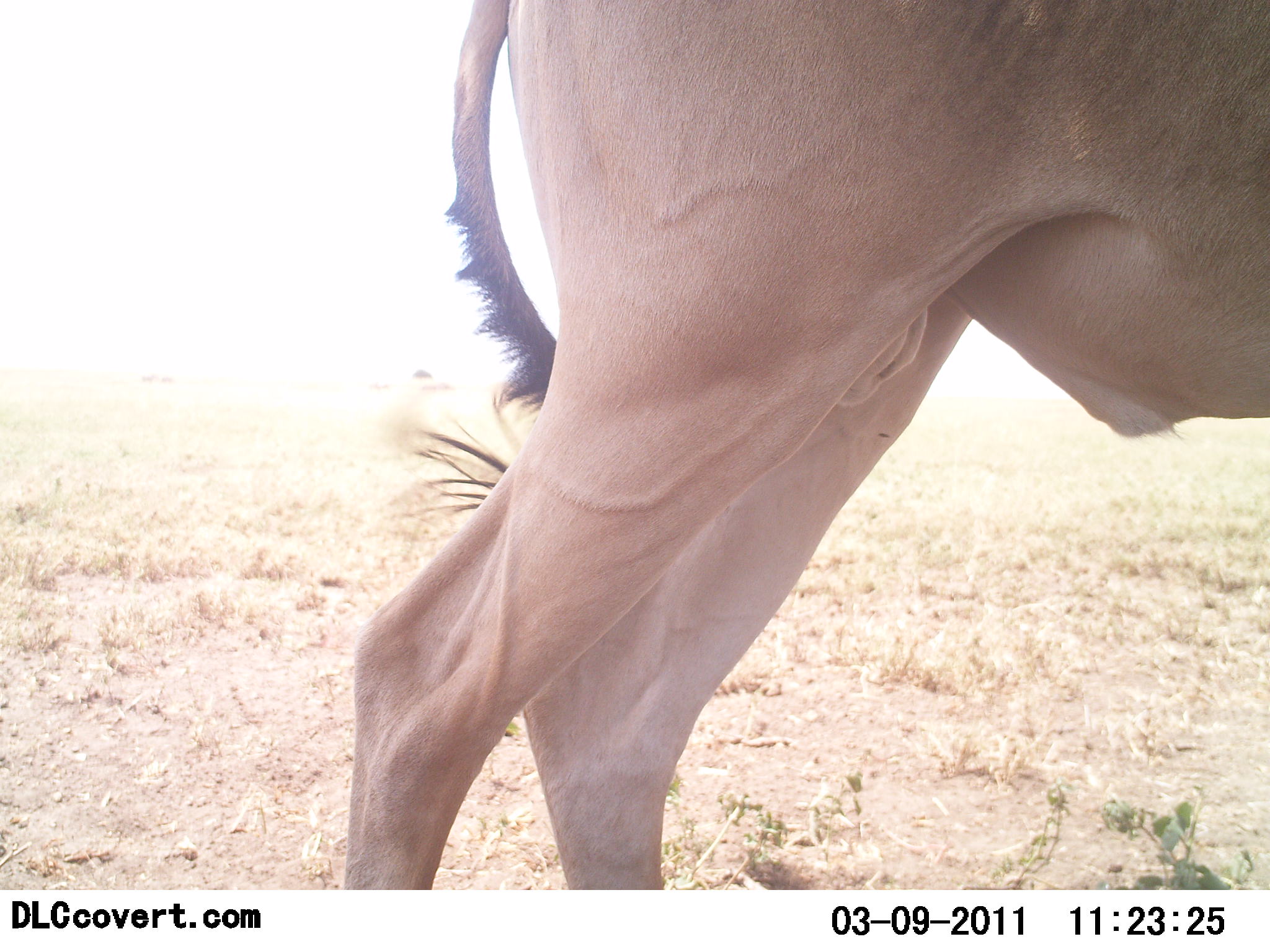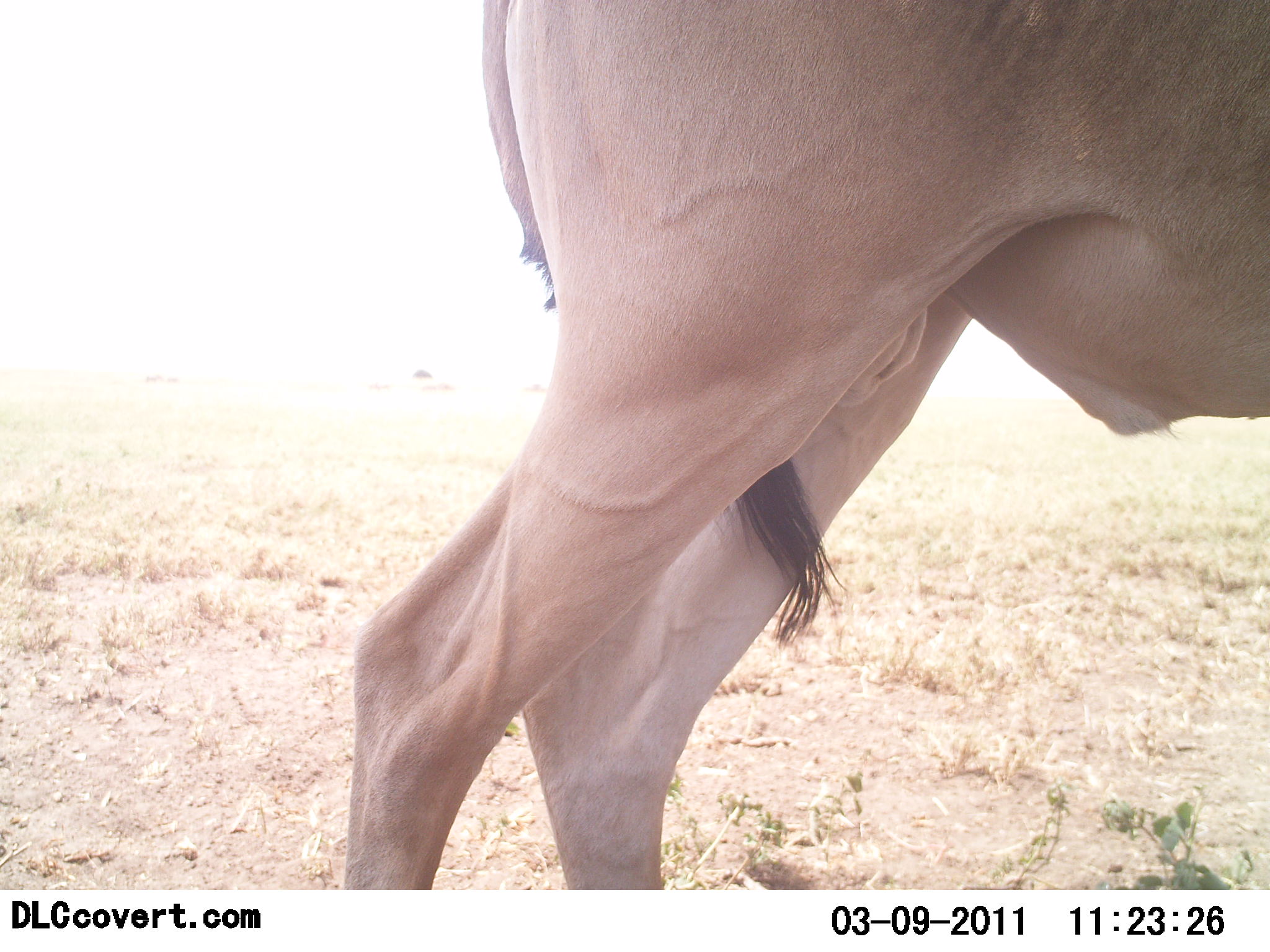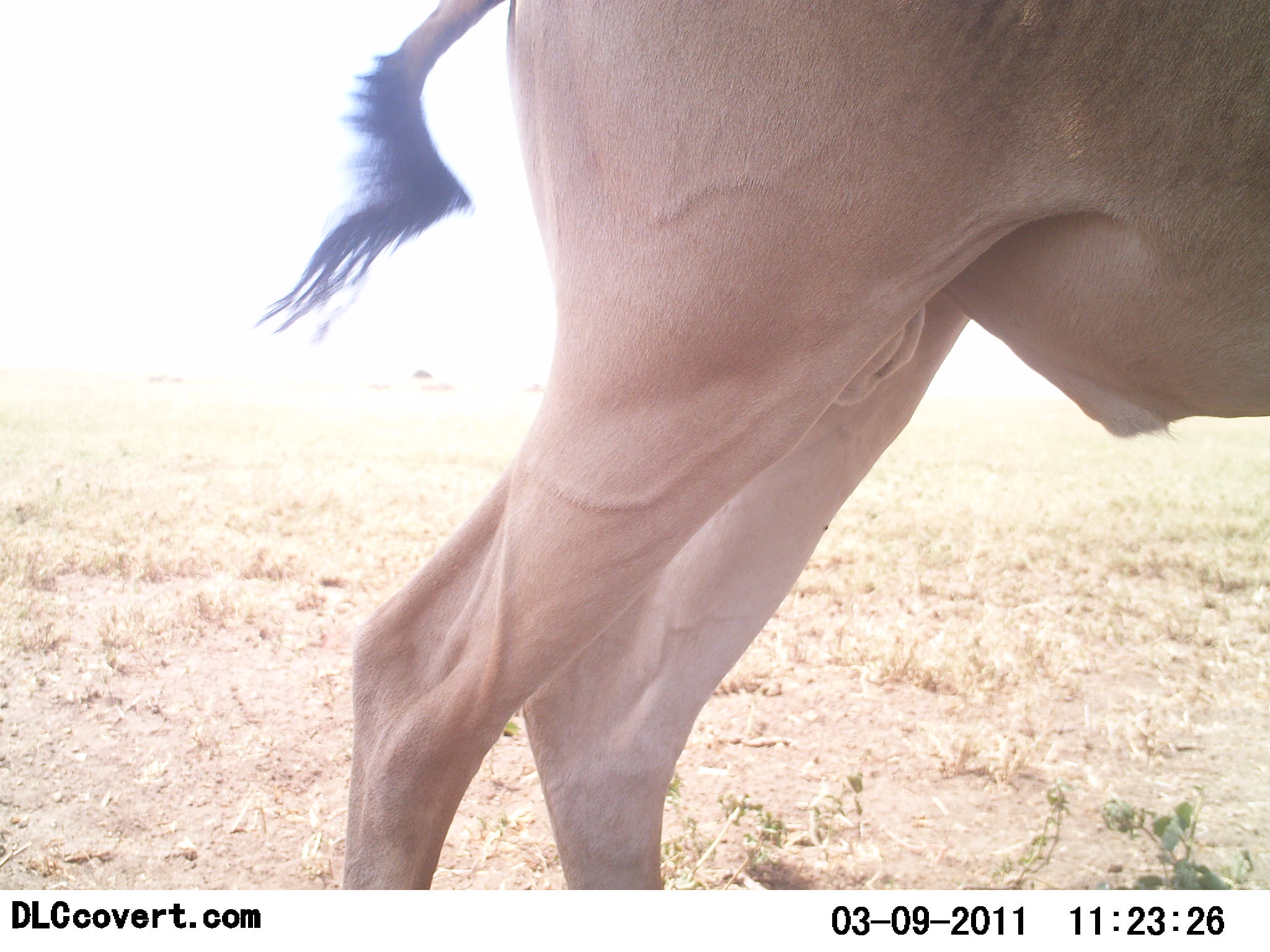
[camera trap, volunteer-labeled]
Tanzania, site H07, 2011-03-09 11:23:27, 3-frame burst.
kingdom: Animalia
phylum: Chordata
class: Mammalia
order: Artiodactyla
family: Bovidae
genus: Alcelaphus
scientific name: Alcelaphus buselaphus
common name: hartebeest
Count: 1.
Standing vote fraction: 91%.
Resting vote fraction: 0%.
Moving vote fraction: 9%.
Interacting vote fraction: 0%.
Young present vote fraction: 0%.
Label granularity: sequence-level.